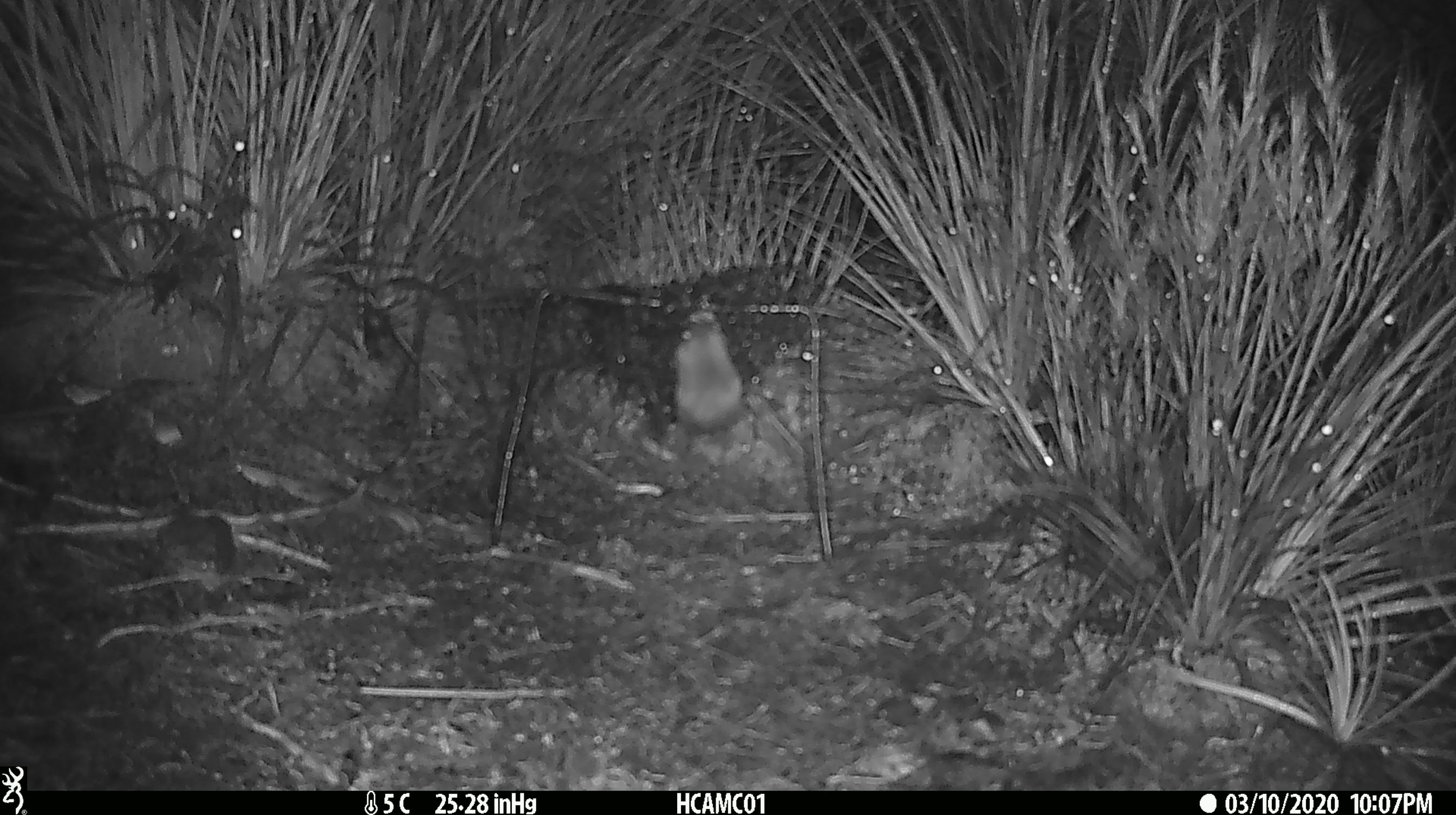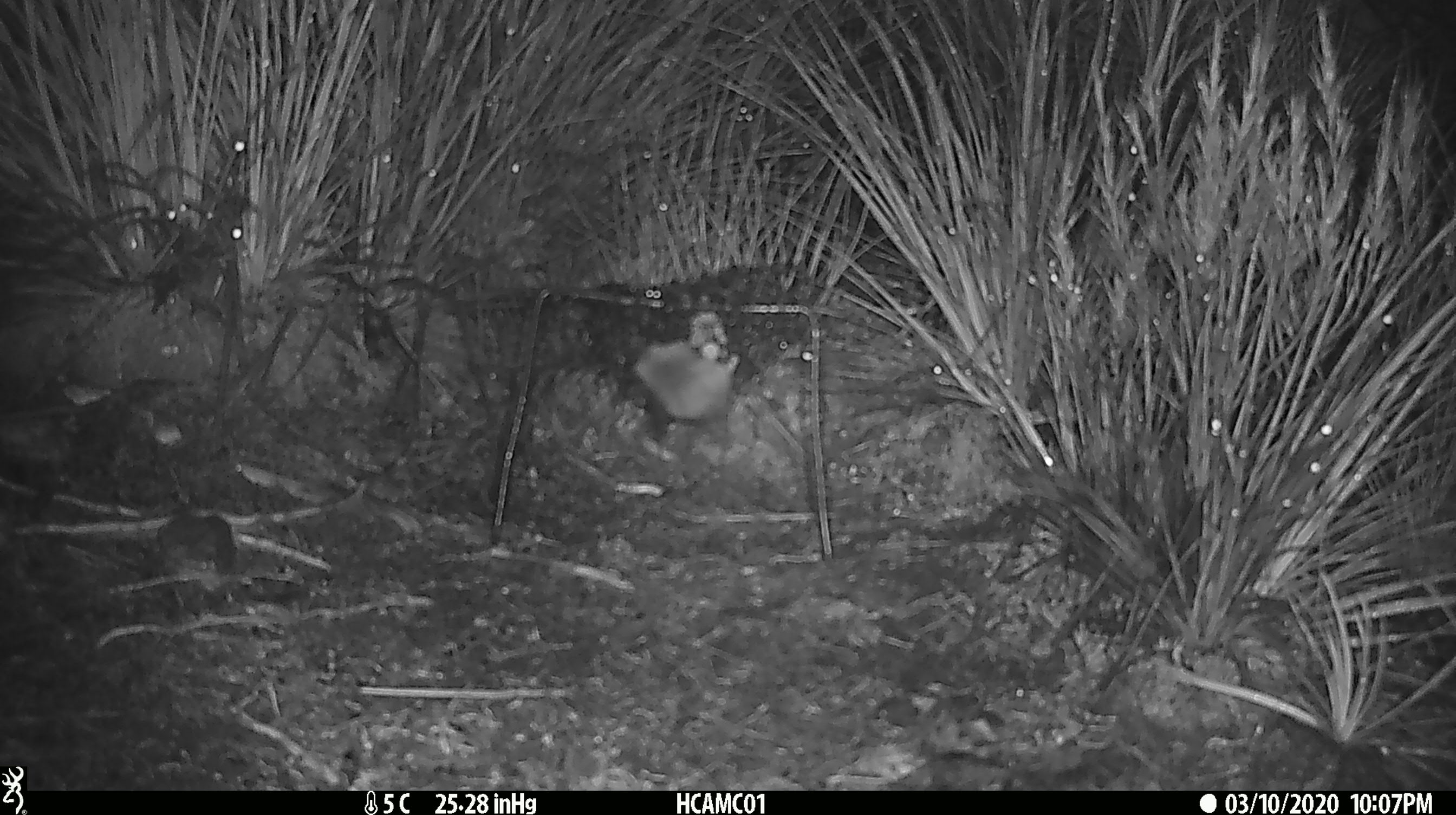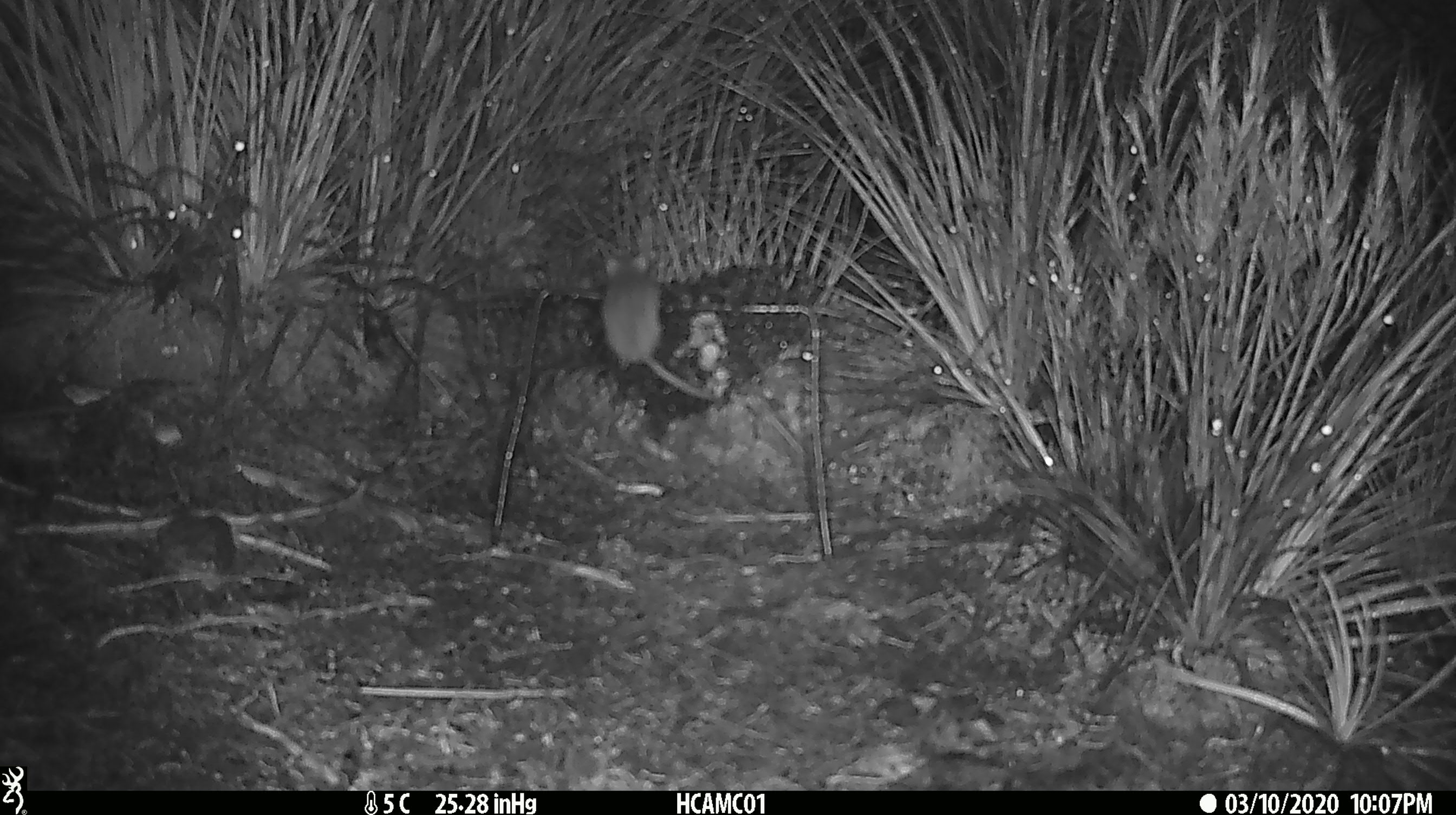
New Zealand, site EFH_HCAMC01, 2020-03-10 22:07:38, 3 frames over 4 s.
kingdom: Animalia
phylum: Chordata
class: Mammalia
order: Rodentia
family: Muridae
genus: Mus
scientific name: Mus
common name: mouse